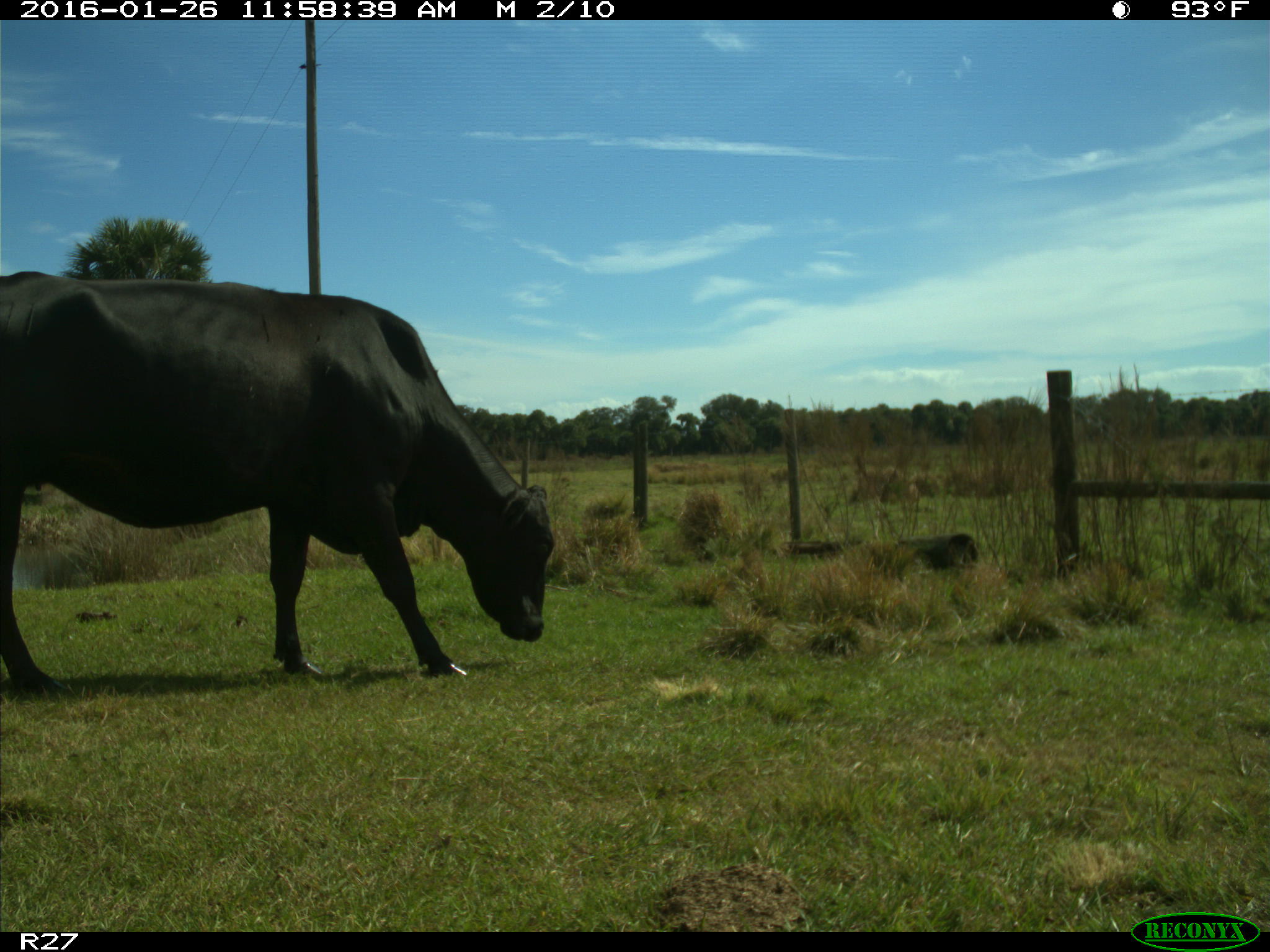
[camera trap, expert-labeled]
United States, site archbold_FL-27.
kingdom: Animalia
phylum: Chordata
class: Mammalia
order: Artiodactyla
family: Bovidae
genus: Bos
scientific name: Bos taurus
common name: domestic cow